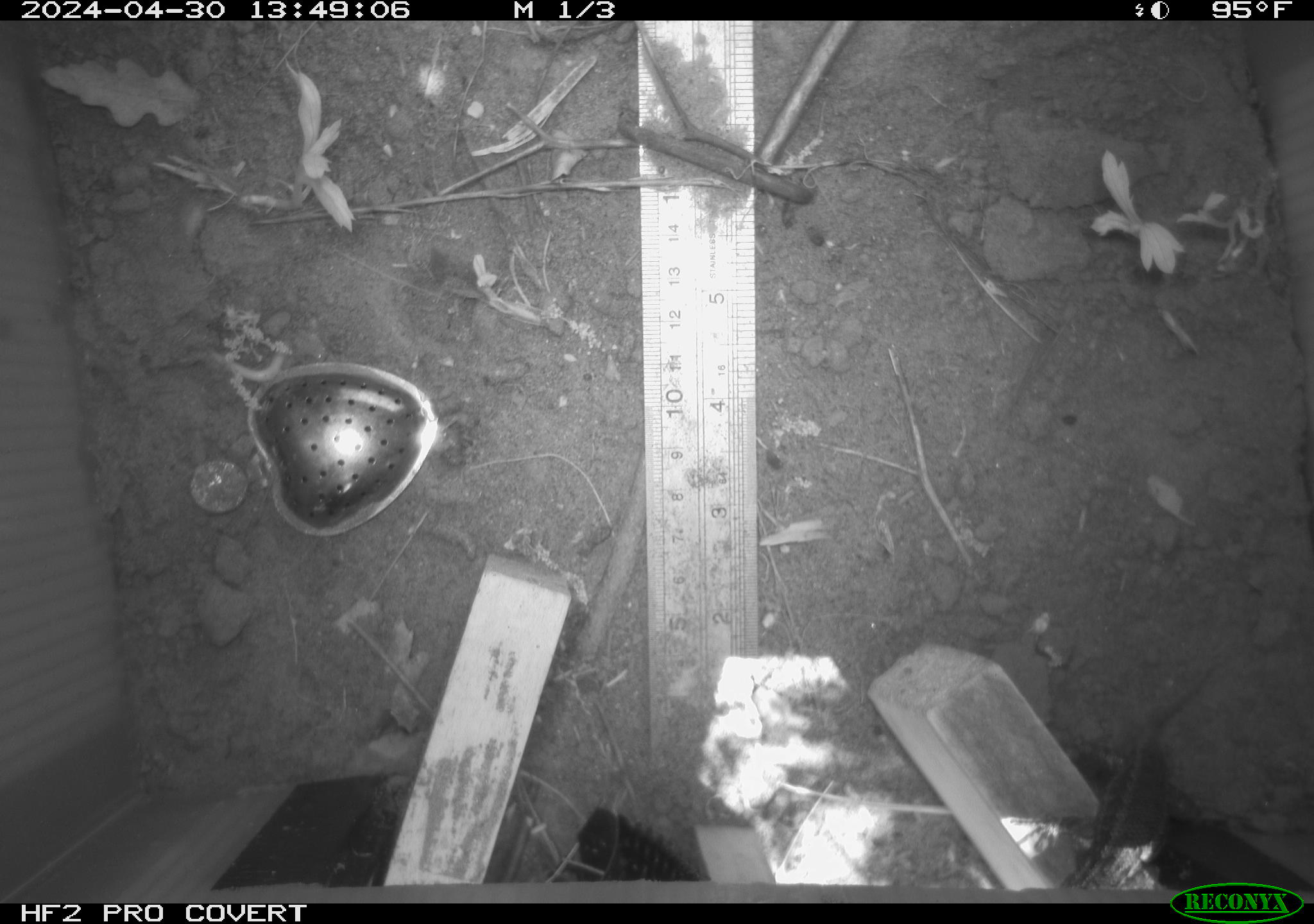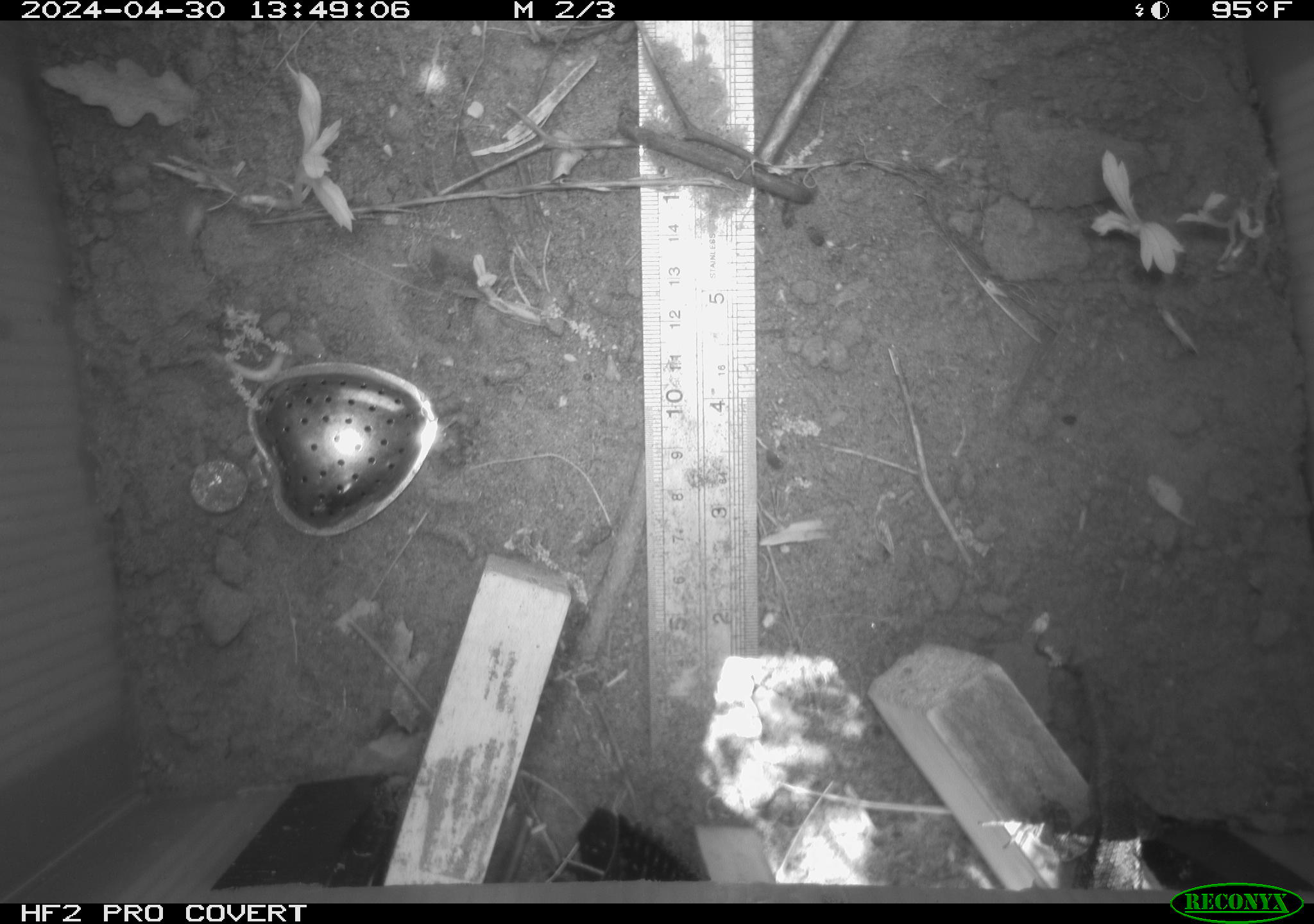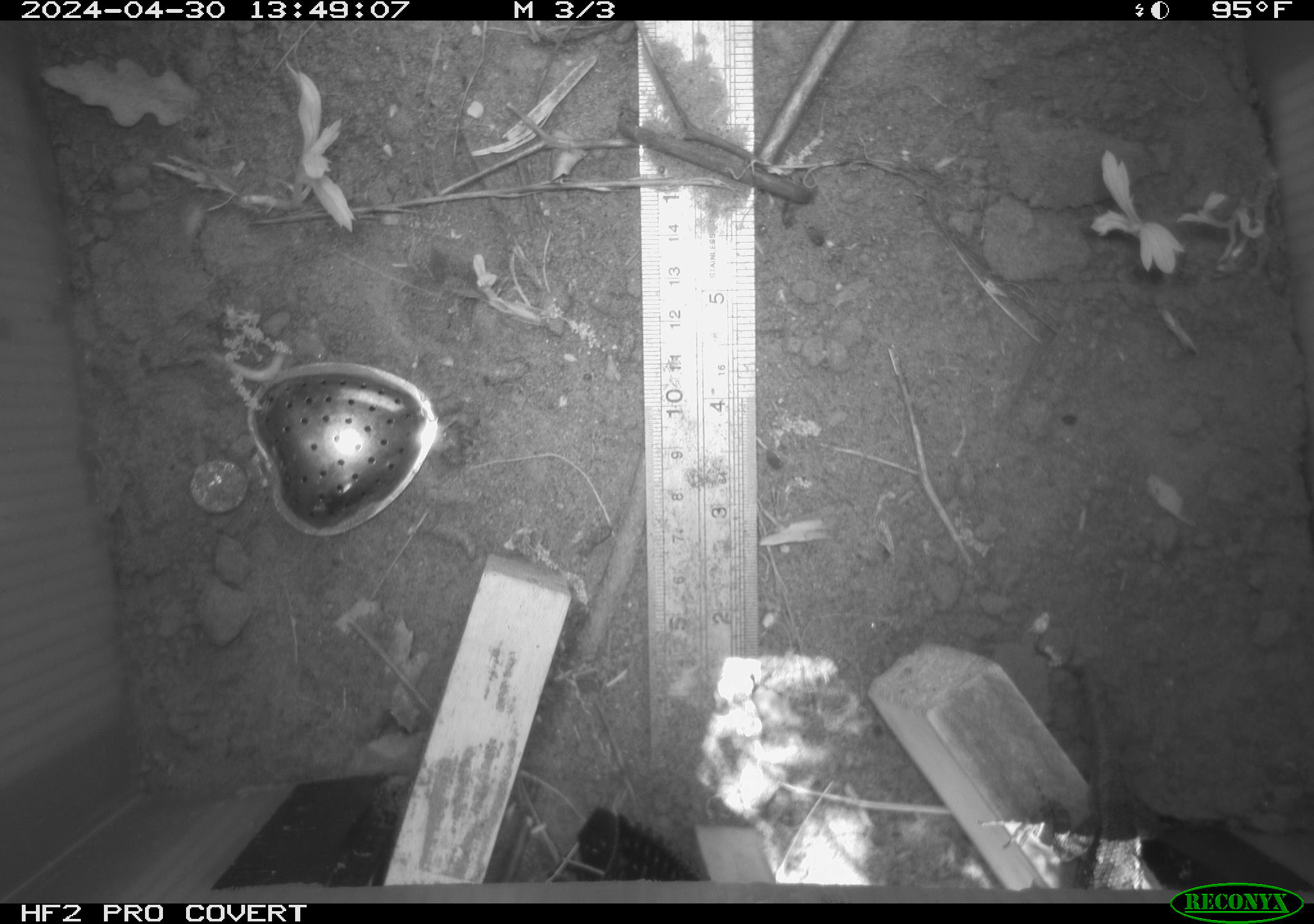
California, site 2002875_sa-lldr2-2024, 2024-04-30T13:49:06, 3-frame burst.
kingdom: Animalia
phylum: Chordata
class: Reptilia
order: Squamata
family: Phrynosomatidae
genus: Sceloporus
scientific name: Sceloporus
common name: spiny lizards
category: sceloporus species